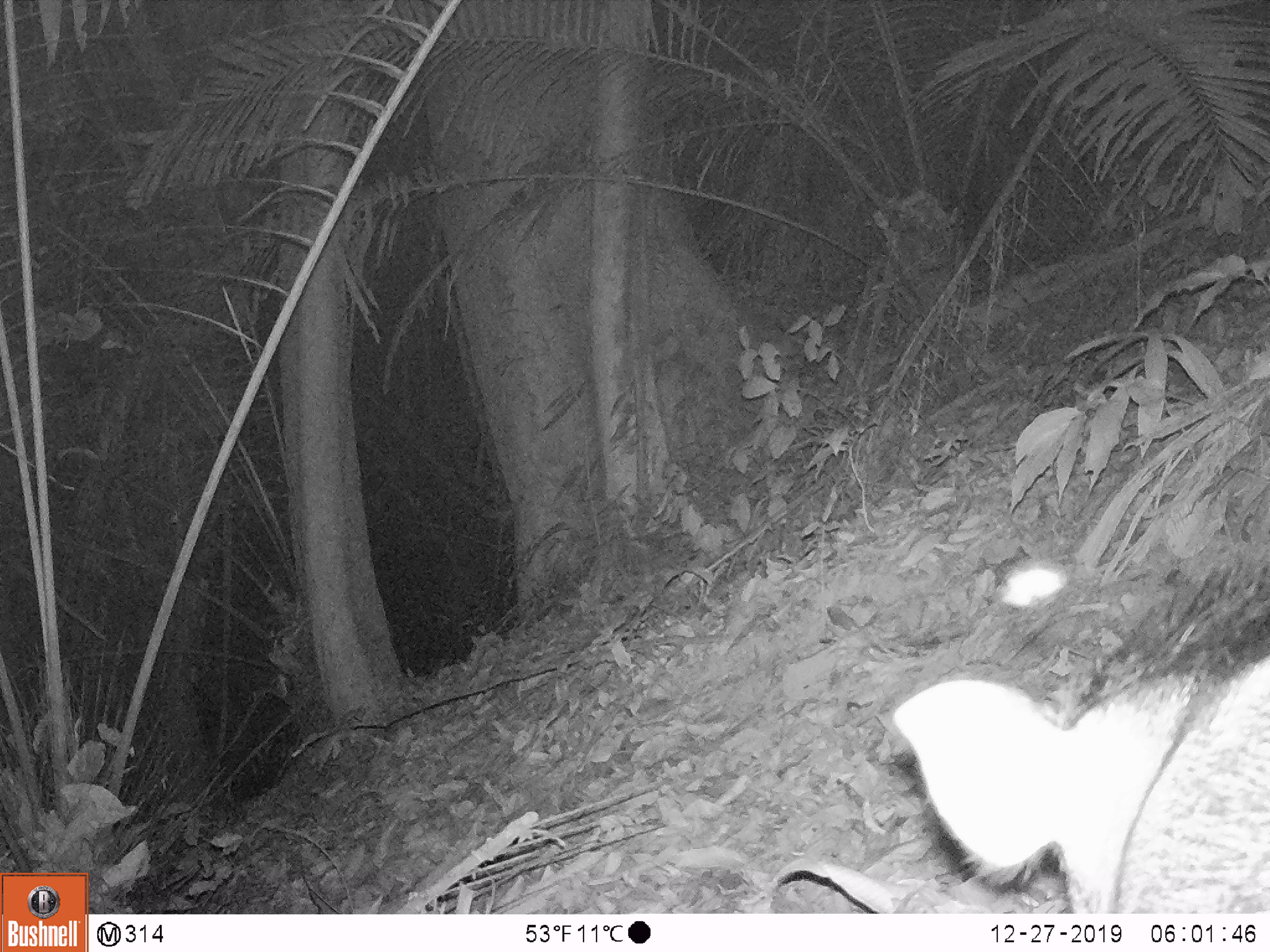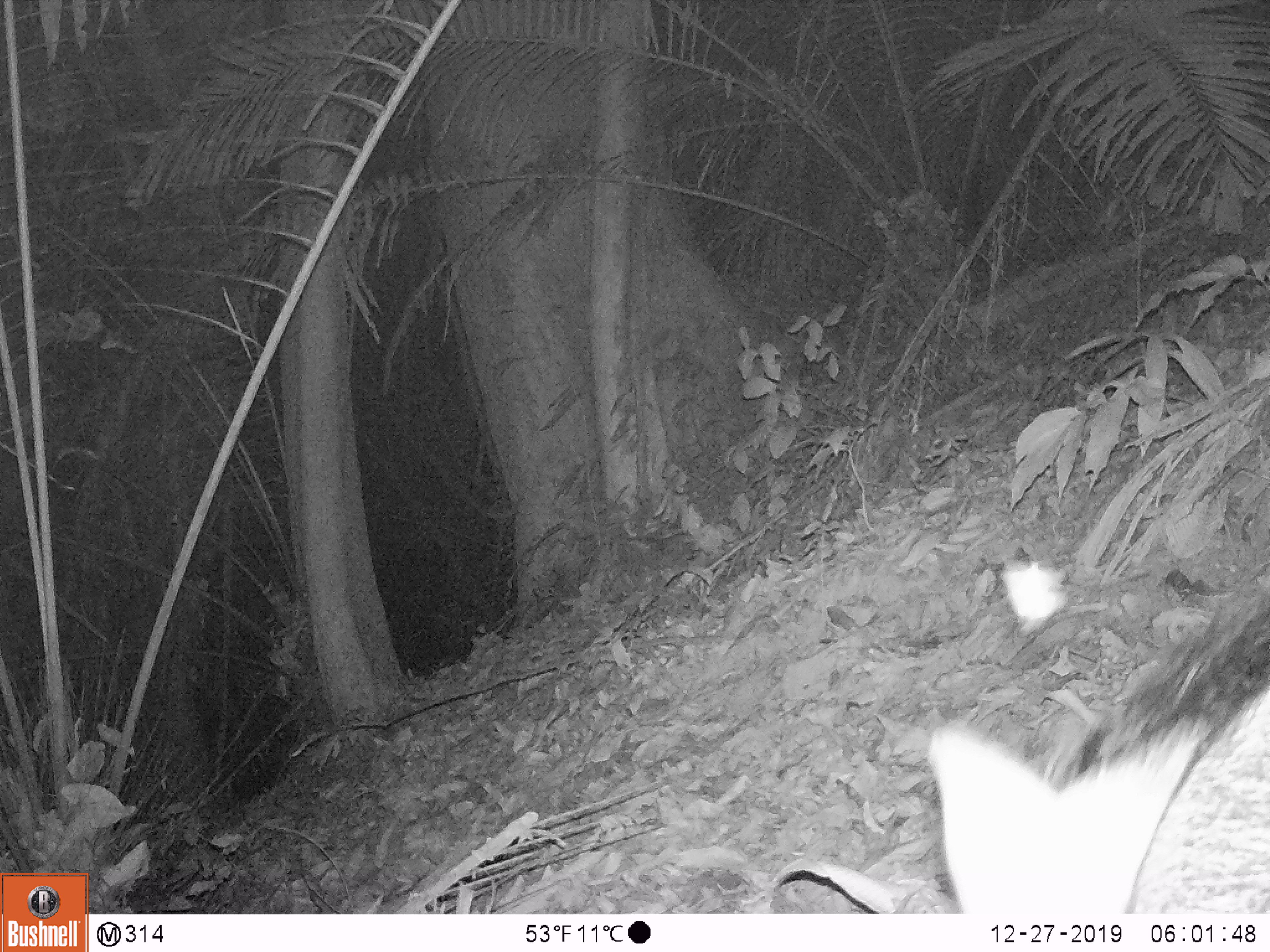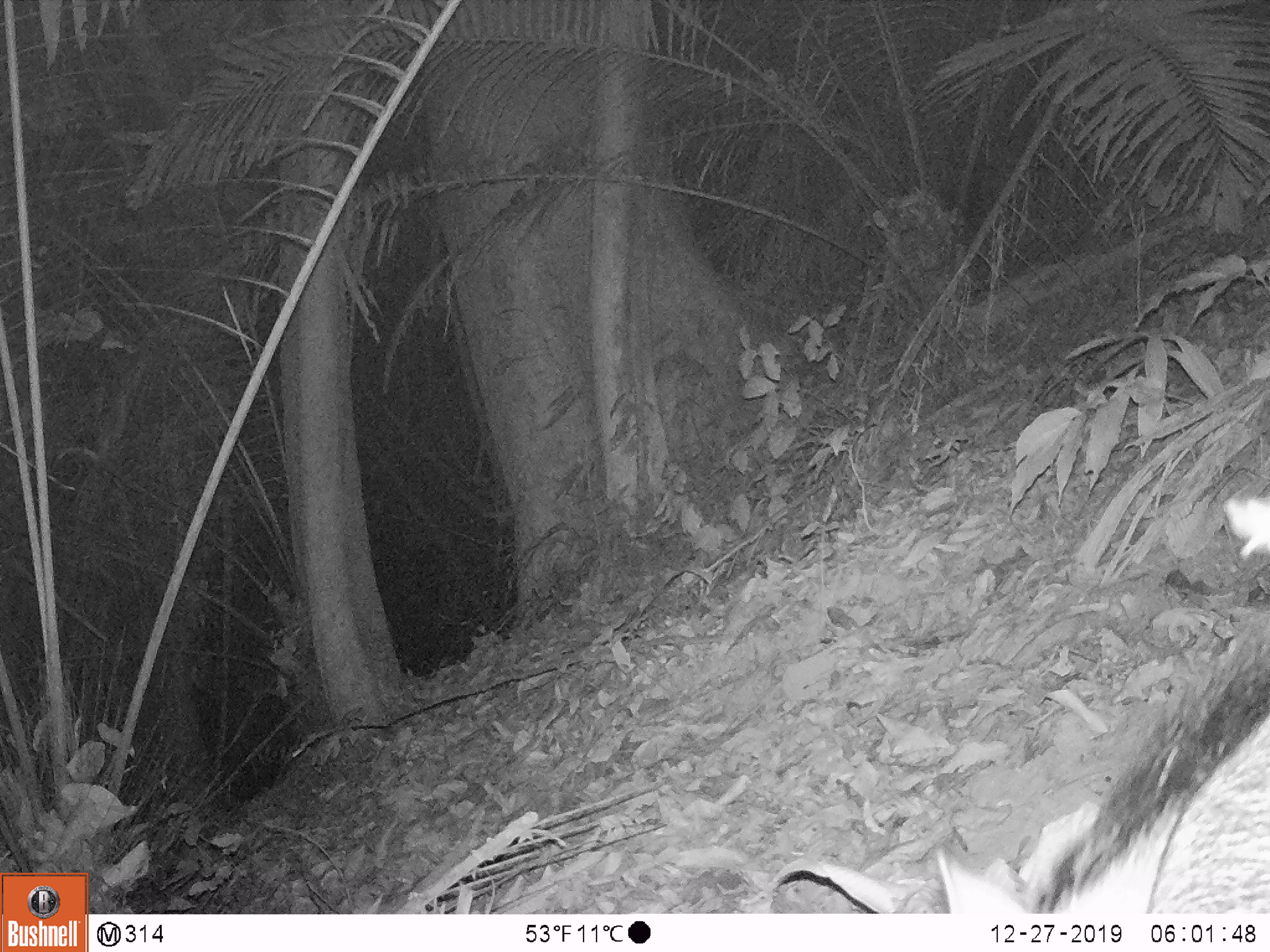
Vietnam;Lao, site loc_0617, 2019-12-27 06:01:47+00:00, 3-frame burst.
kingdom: Animalia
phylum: Chordata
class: Mammalia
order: Artiodactyla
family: Suidae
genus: Sus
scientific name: Sus scrofa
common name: eurasian wild pig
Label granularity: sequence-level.